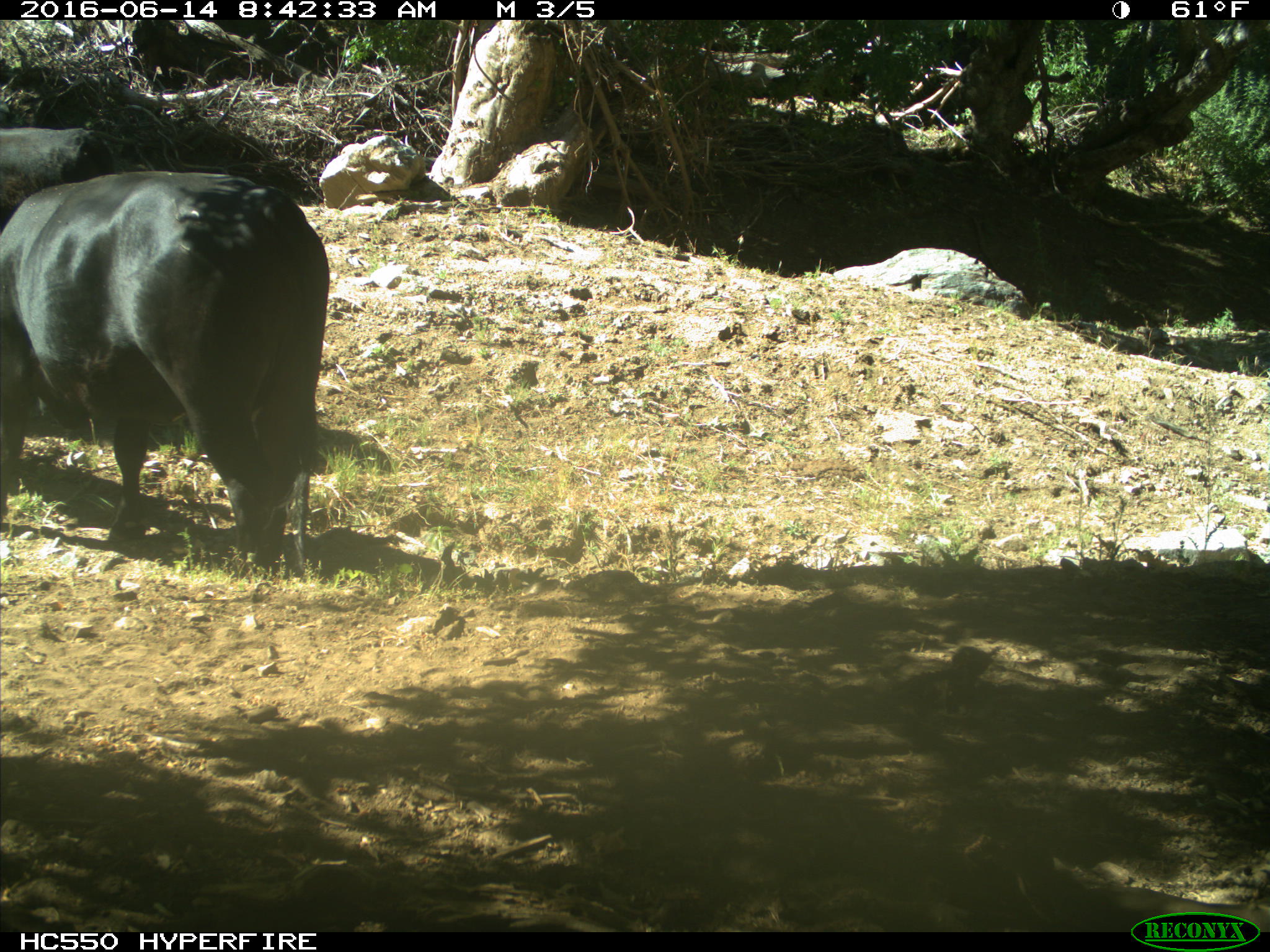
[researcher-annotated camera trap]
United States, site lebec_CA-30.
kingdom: Animalia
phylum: Chordata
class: Mammalia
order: Artiodactyla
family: Bovidae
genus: Bos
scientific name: Bos taurus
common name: domestic cow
Bos taurus (domestic cow).